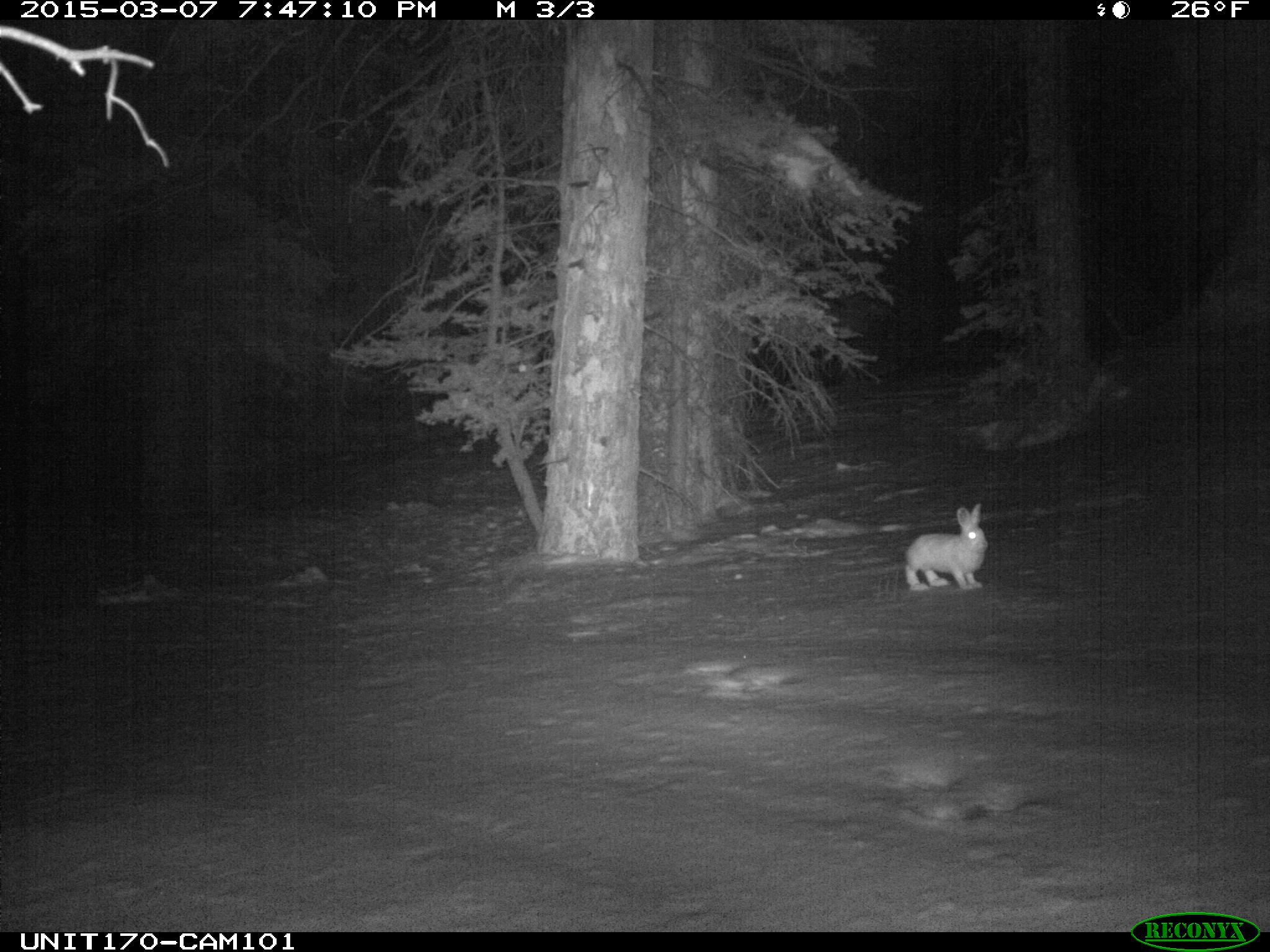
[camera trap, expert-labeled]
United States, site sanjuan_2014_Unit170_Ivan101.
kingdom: Animalia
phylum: Chordata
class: Mammalia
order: Lagomorpha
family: Leporidae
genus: Lepus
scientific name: Lepus americanus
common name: snowshoe hare